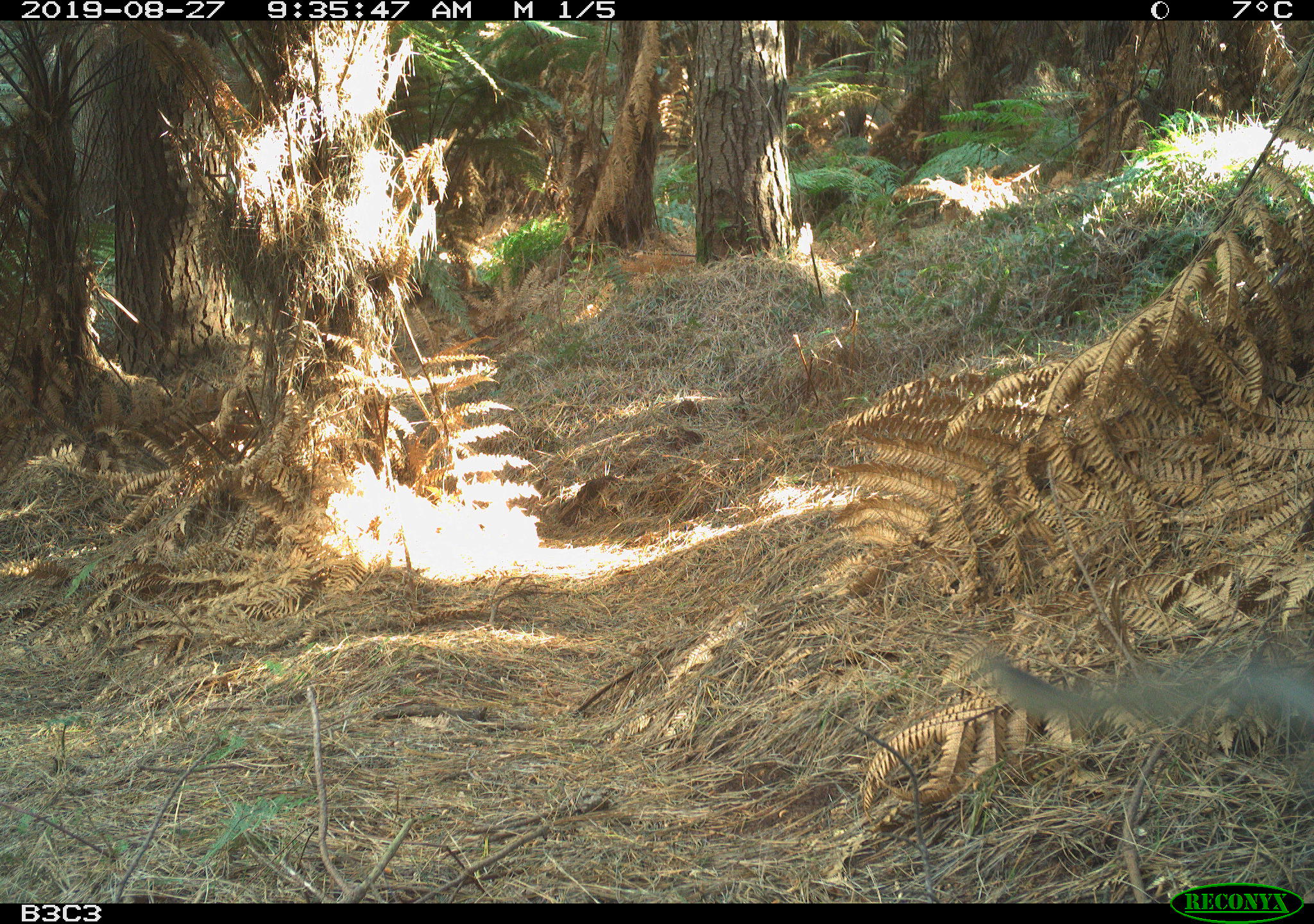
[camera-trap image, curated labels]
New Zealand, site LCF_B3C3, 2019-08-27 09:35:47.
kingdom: Animalia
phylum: Chordata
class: Mammalia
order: Diprotodontia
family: Macropodidae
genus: Notamacropus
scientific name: Notamacropus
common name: wallaby